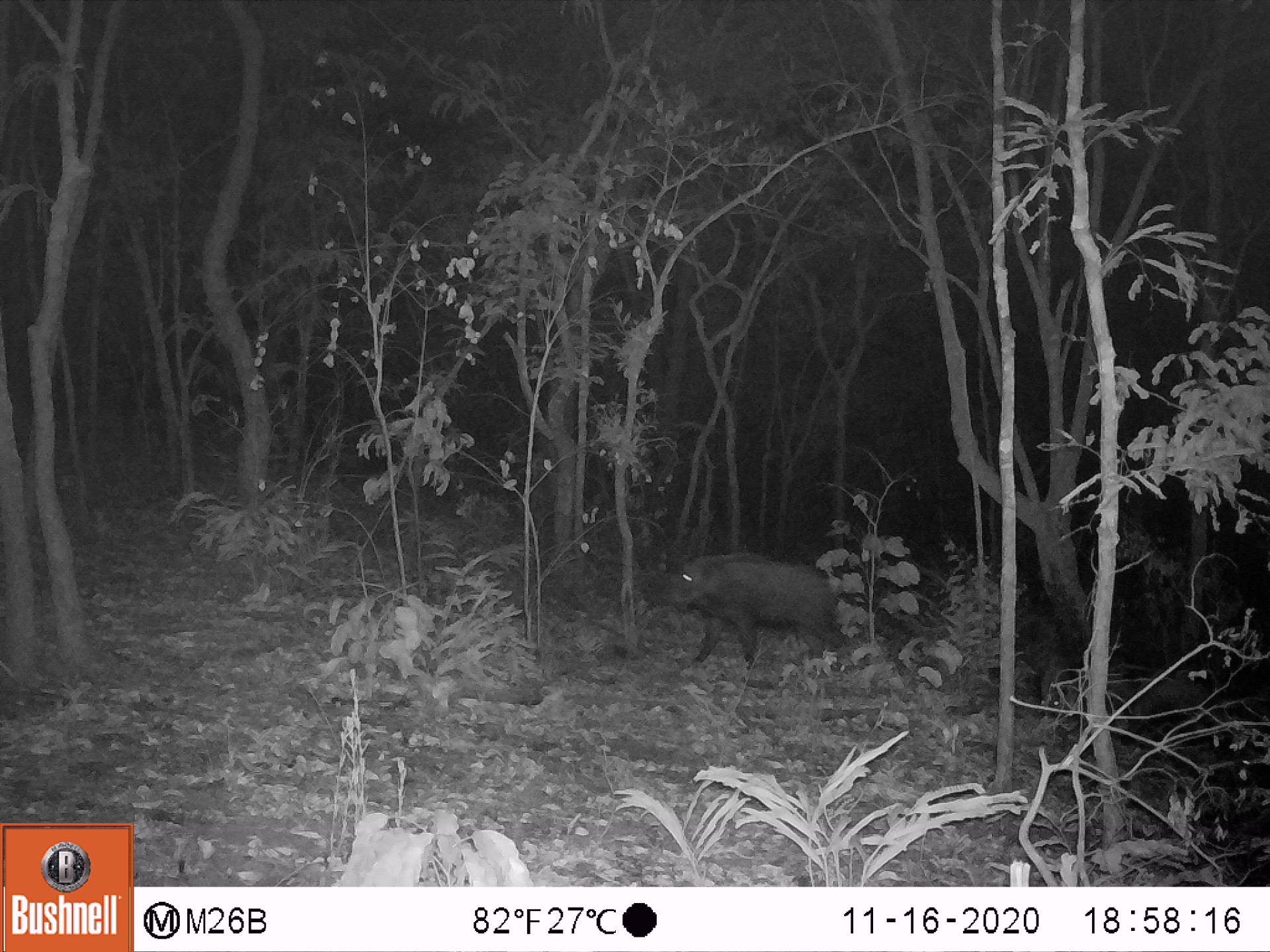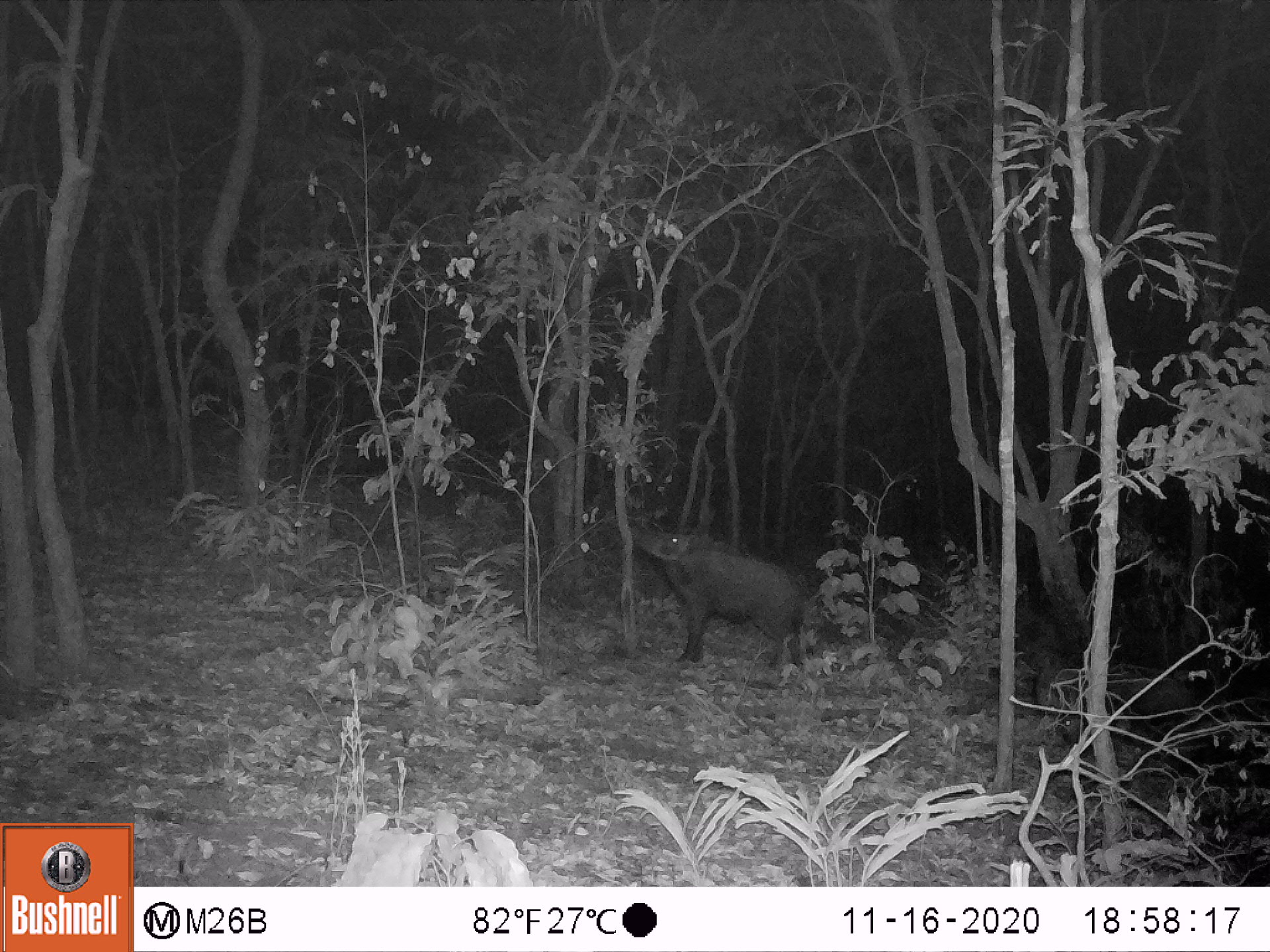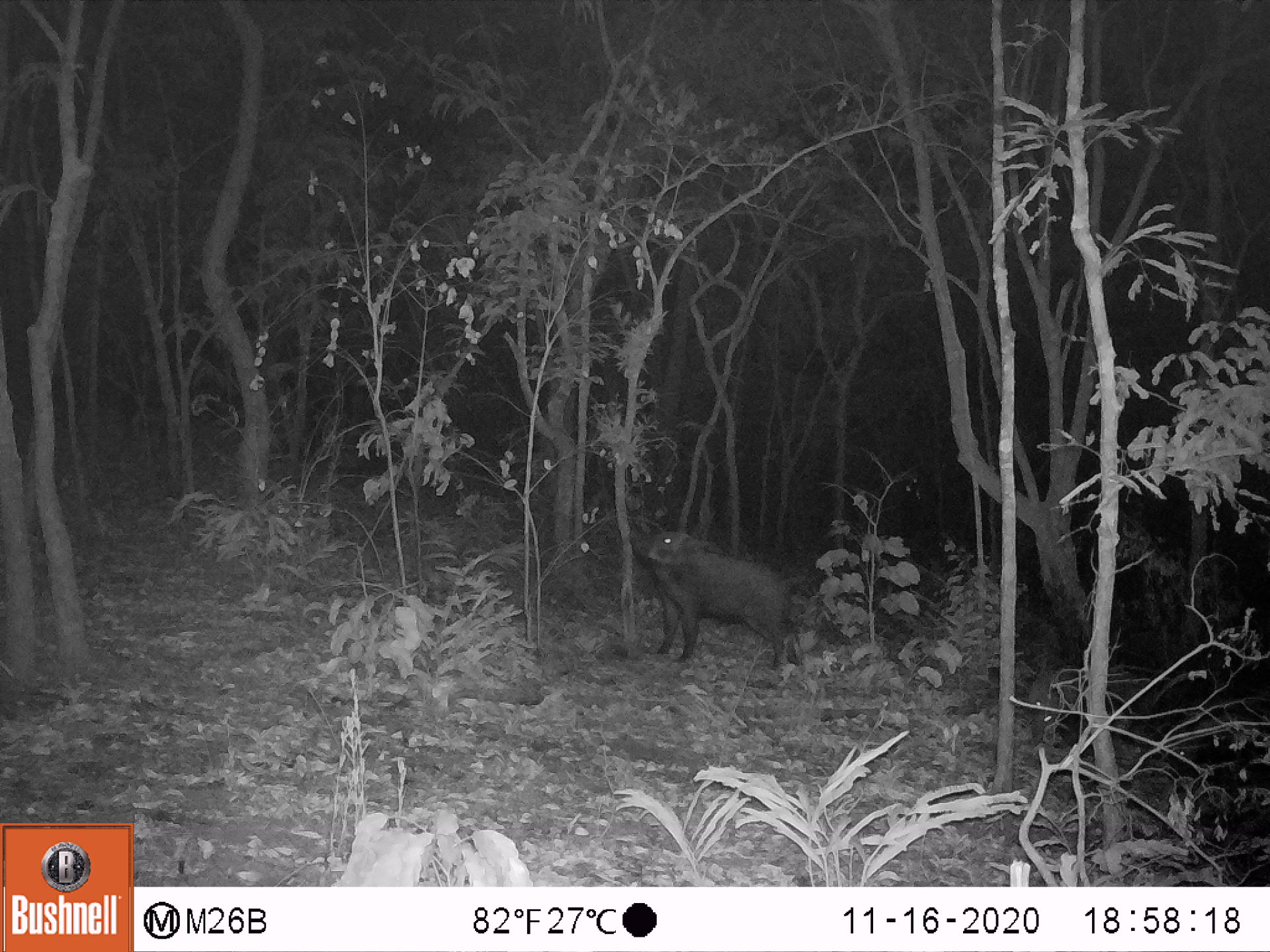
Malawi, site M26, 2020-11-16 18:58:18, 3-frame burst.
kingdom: Animalia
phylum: Chordata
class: Mammalia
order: Artiodactyla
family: Suidae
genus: Potamochoerus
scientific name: Potamochoerus larvatus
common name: bushpig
Bushpig (Potamochoerus larvatus), count 1.